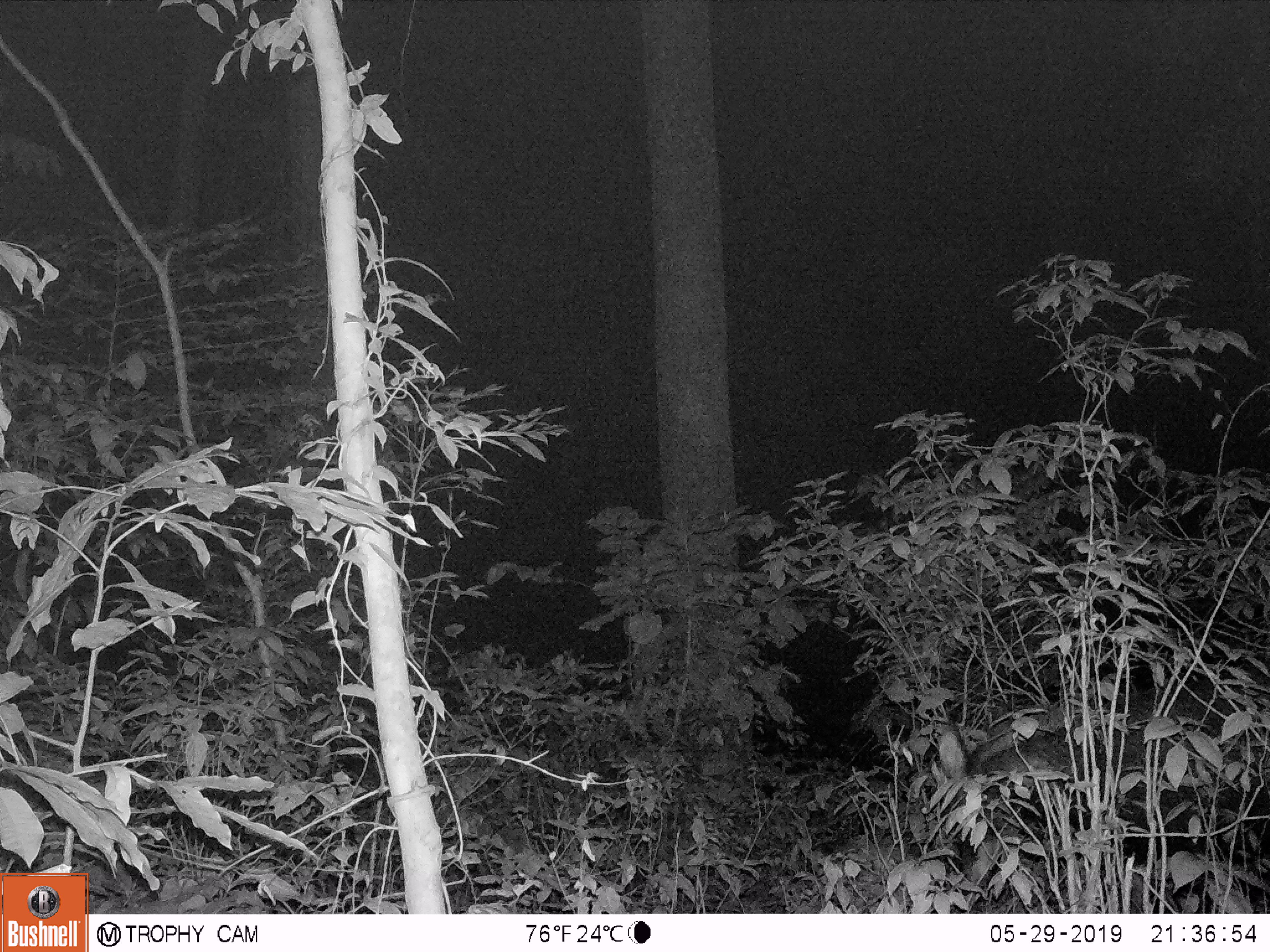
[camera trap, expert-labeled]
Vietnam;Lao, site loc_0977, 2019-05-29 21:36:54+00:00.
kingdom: Animalia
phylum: Chordata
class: Mammalia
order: Artiodactyla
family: Bovidae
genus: Capricornis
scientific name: Capricornis sumatraensis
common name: chinese serow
Chinese serow (Capricornis sumatraensis). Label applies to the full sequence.